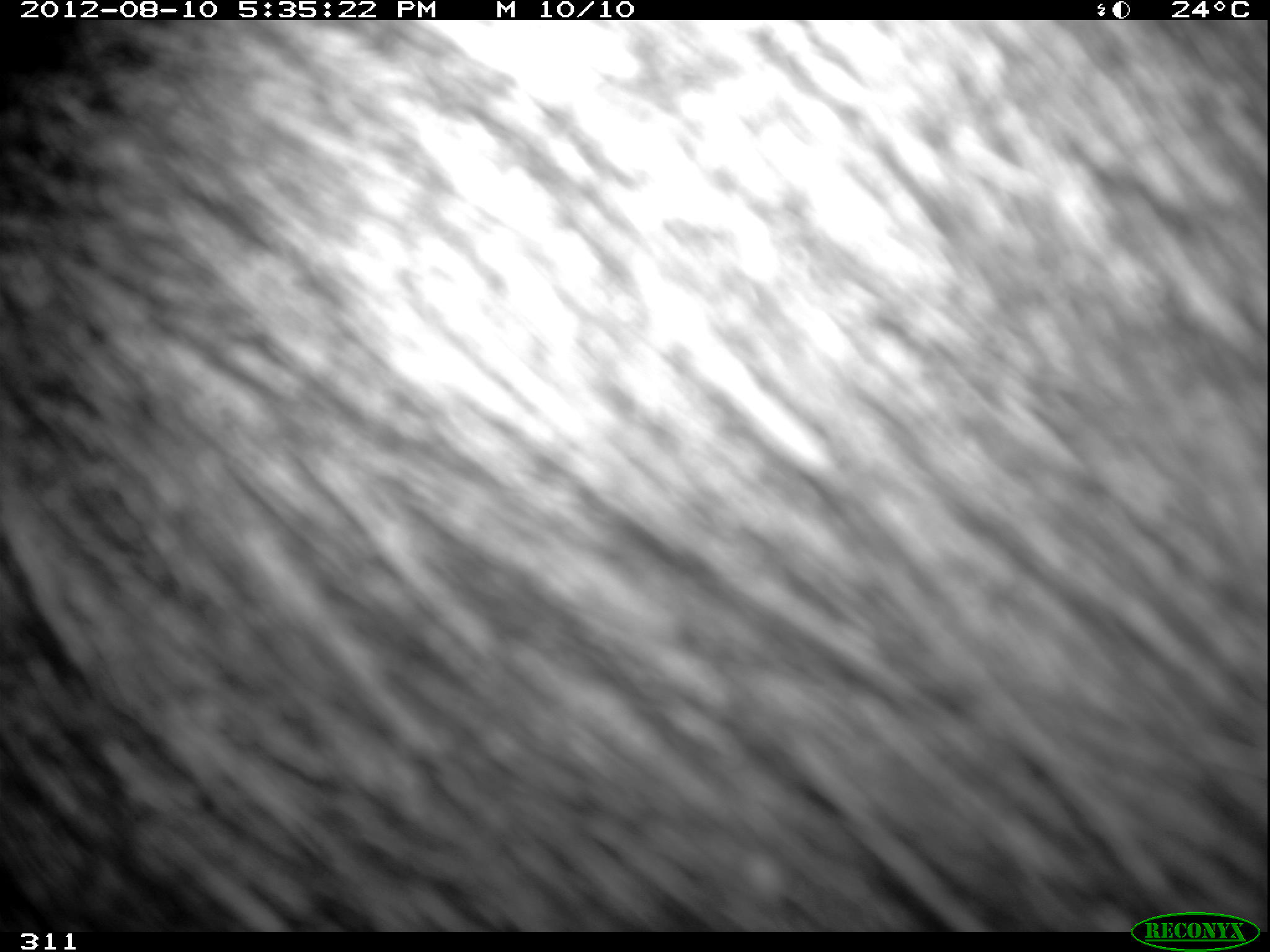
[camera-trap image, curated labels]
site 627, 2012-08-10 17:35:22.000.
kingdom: Animalia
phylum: Chordata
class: Mammalia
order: Artiodactyla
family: Tayassuidae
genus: Tayassu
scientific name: Tayassu pecari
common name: white-lipped peccary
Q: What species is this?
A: Tayassu pecari (white-lipped peccary).